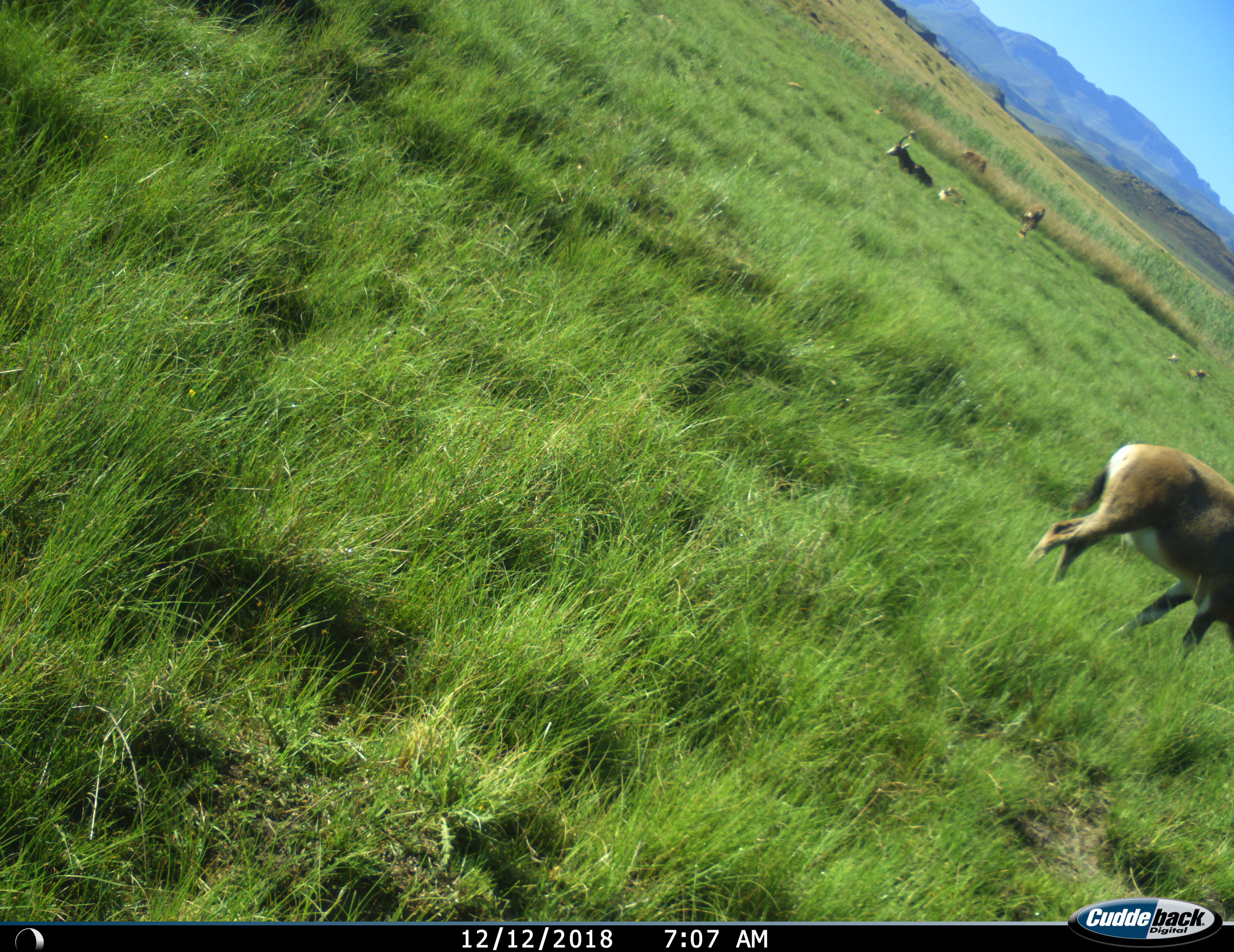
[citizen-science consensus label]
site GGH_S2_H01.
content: unidentified animal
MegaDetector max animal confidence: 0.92